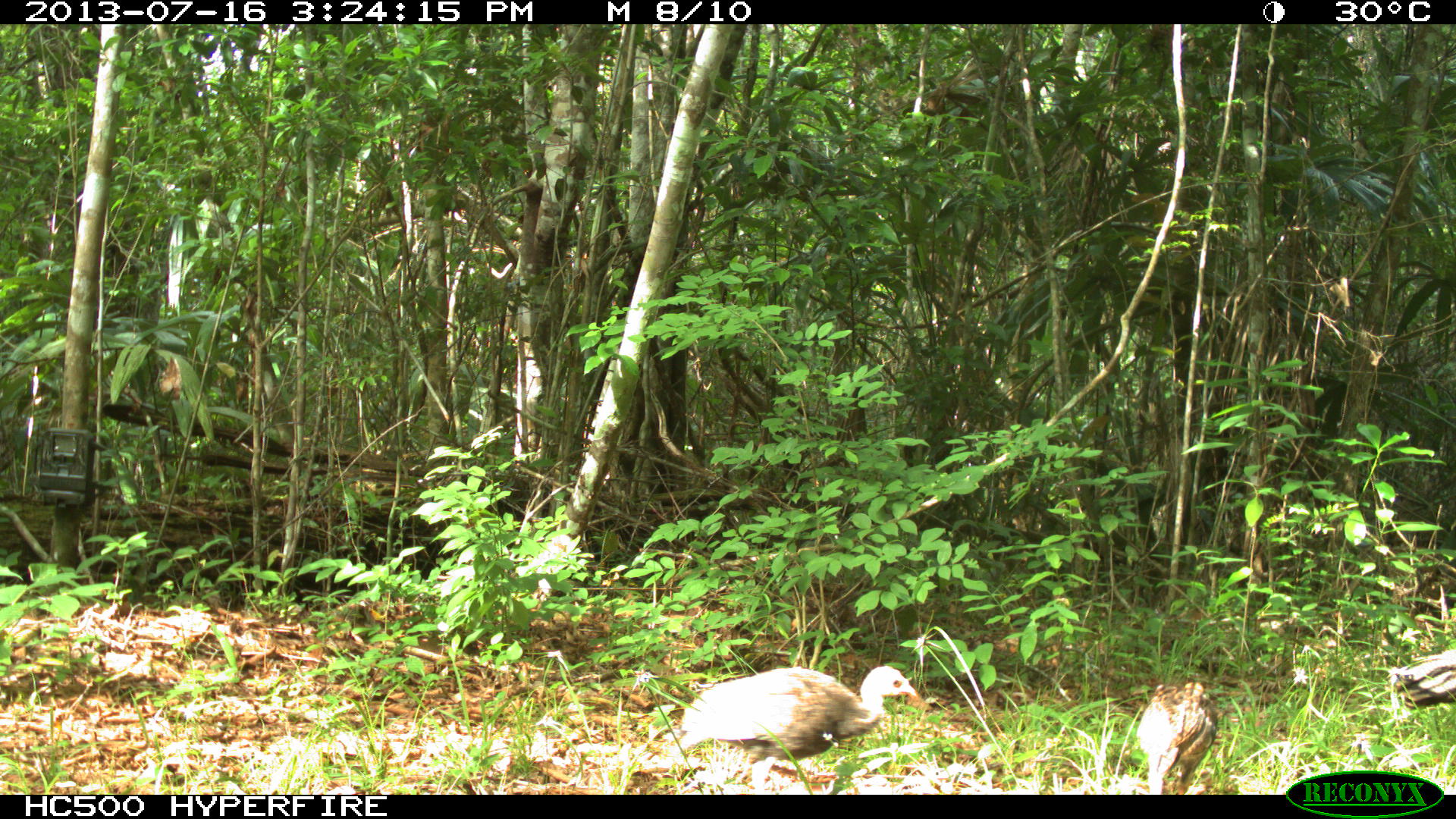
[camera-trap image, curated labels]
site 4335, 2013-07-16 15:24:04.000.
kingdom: Animalia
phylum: Chordata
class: Aves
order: Galliformes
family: Phasianidae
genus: Meleagris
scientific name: Meleagris ocellata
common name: ocellated turkey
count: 5